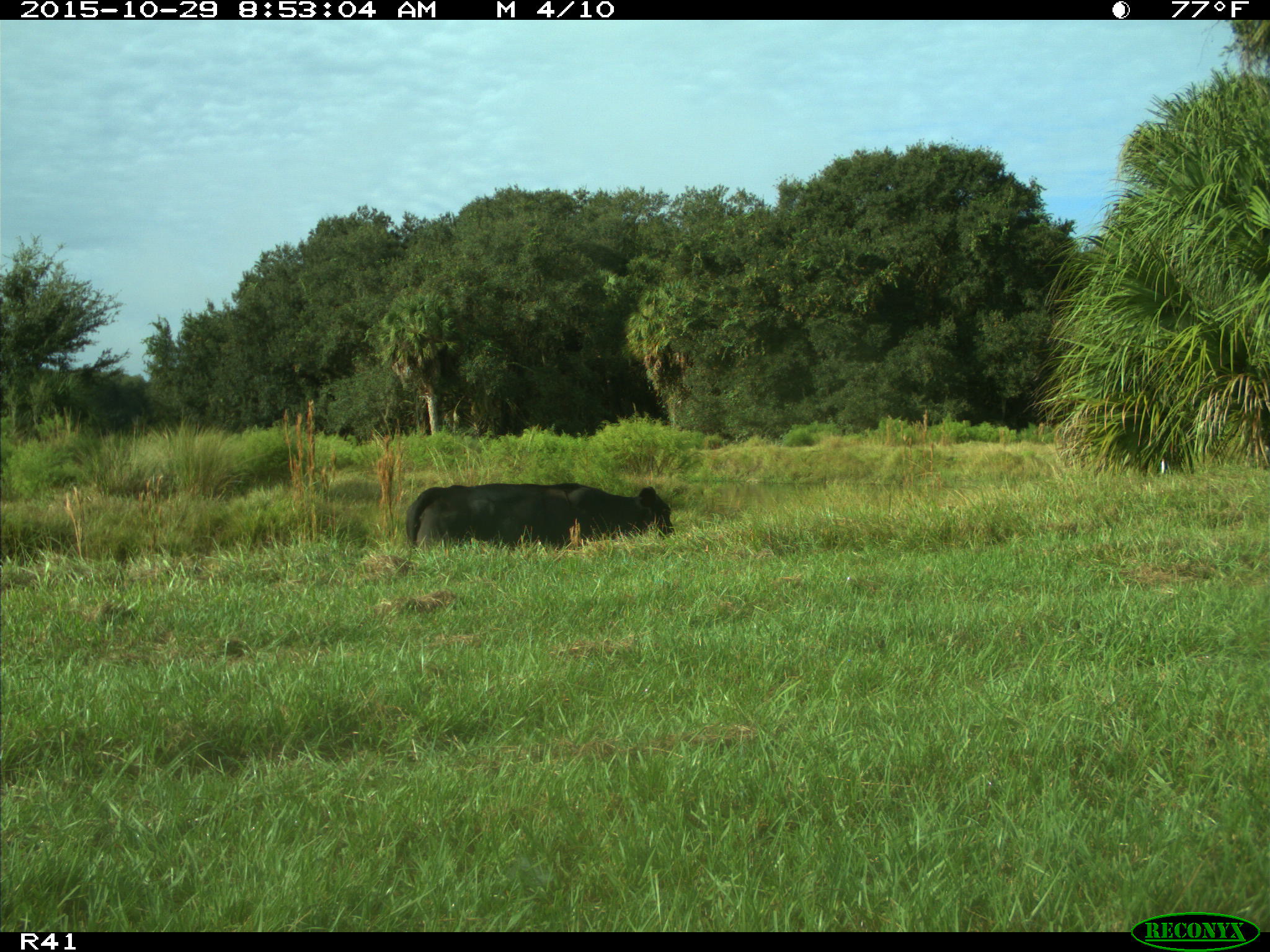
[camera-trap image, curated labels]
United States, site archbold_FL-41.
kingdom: Animalia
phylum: Chordata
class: Mammalia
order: Artiodactyla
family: Bovidae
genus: Bos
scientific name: Bos taurus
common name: domestic cow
Bos taurus (domestic cow).